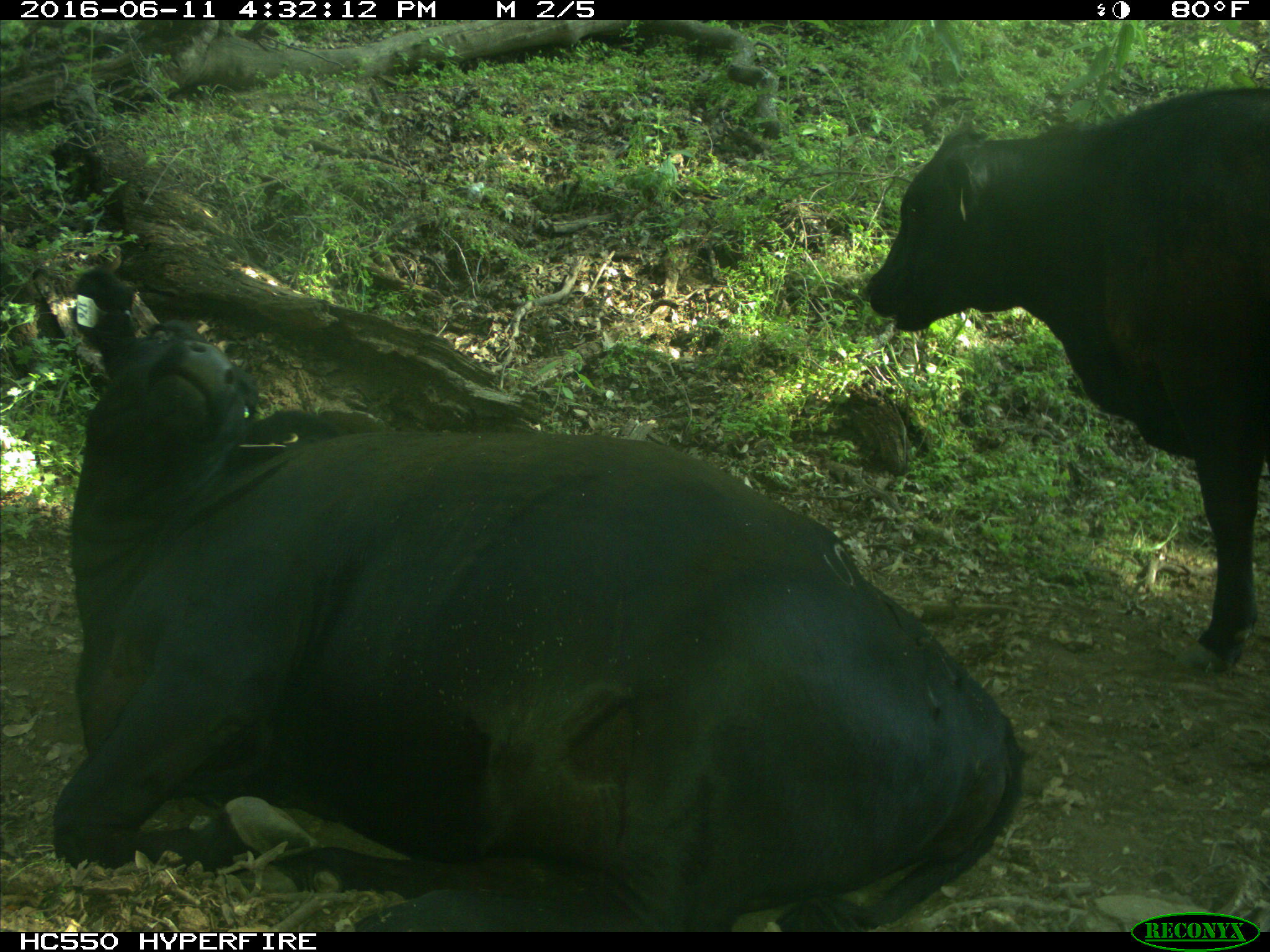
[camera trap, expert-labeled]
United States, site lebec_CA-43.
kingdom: Animalia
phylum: Chordata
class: Mammalia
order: Artiodactyla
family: Bovidae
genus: Bos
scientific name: Bos taurus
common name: domestic cow